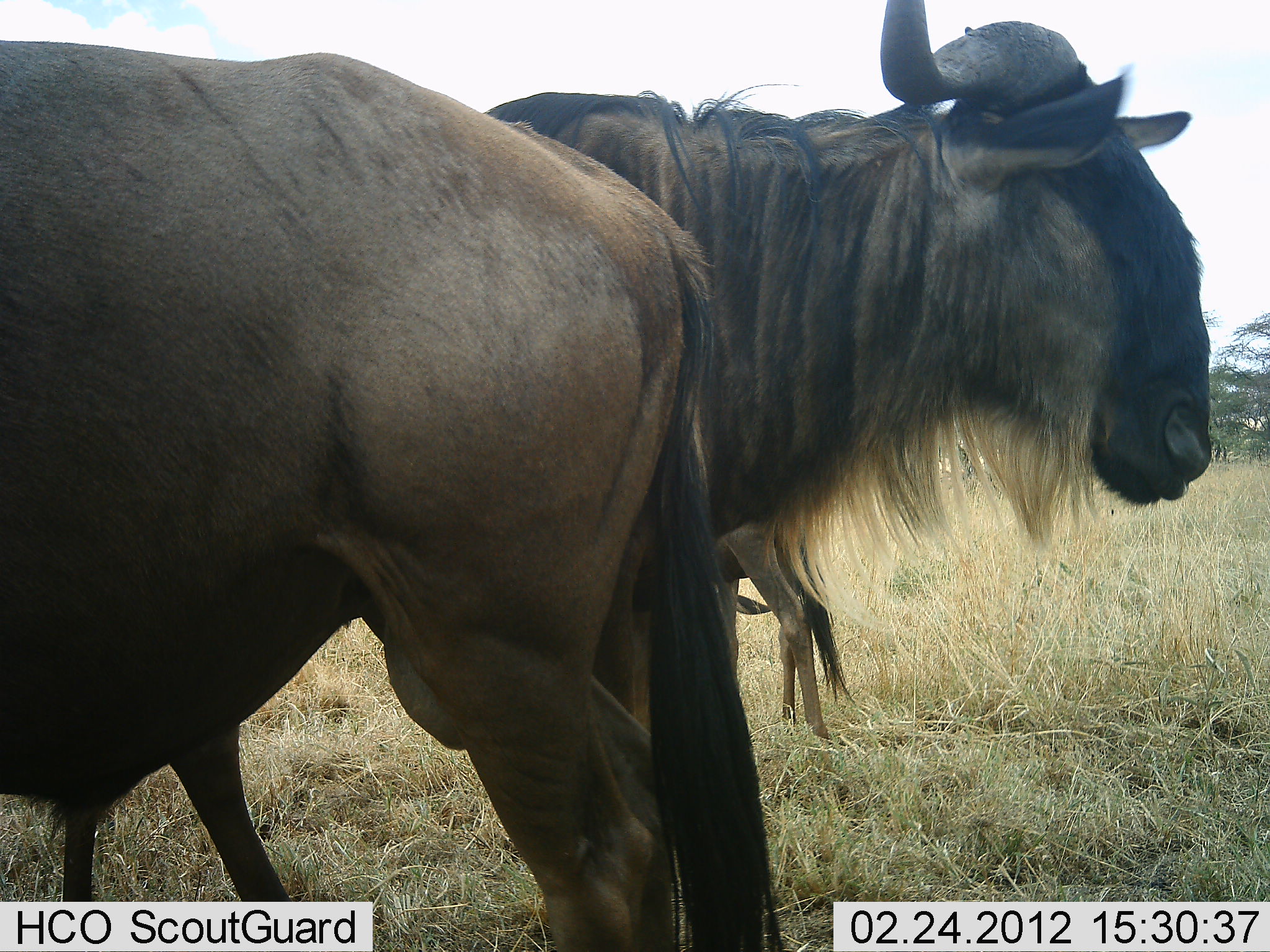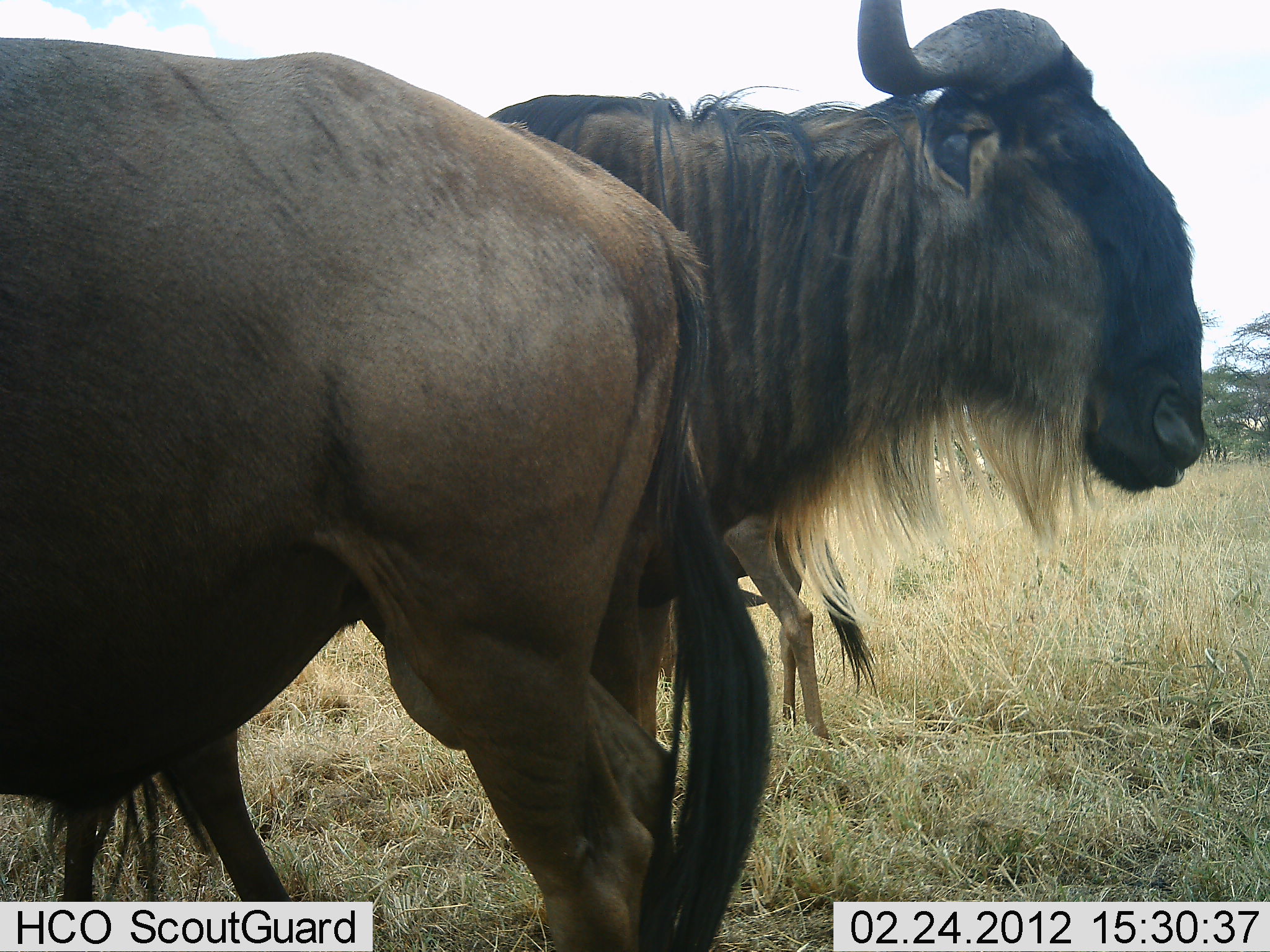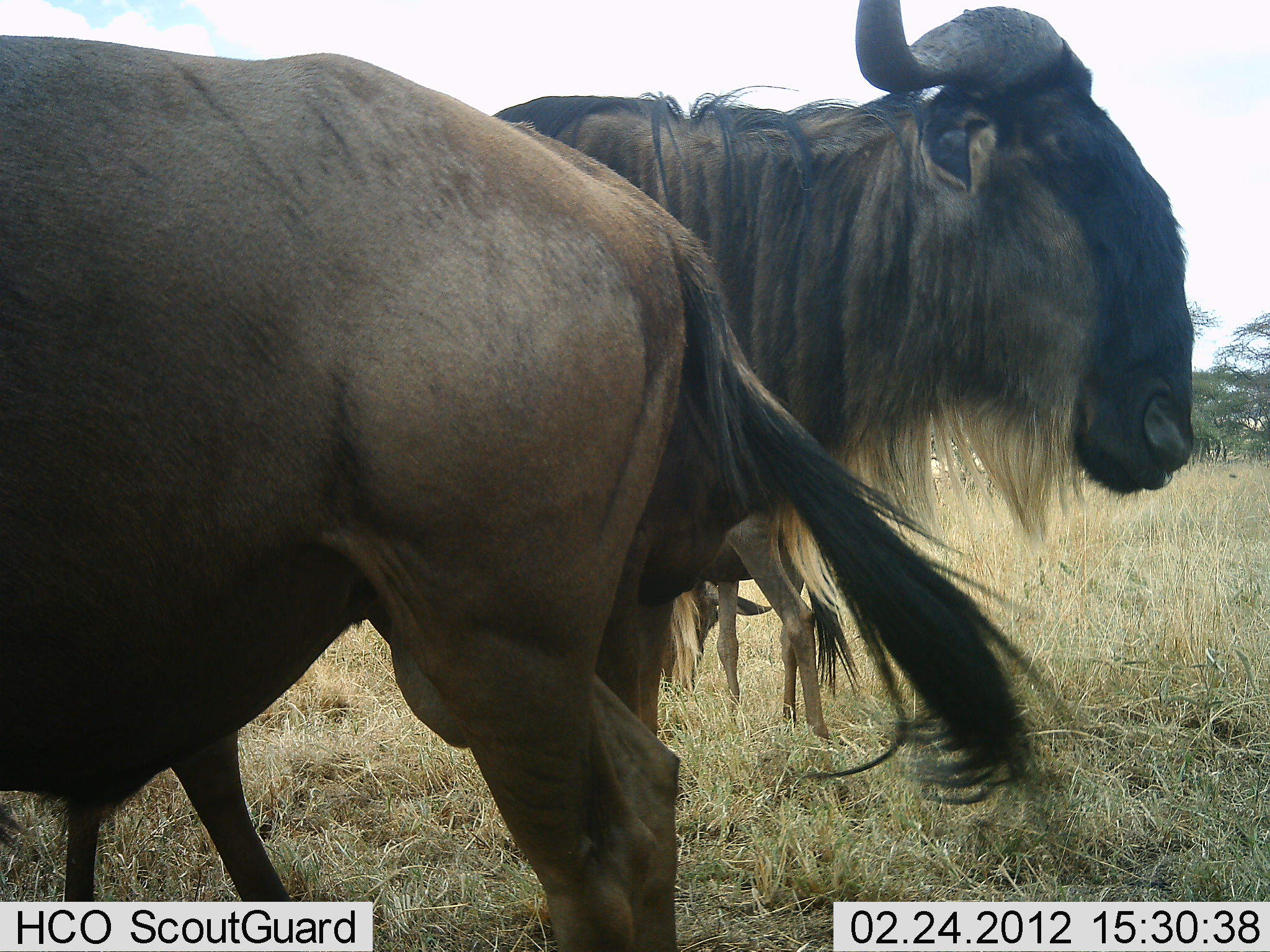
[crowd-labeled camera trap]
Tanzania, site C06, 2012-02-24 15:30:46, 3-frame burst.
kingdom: Animalia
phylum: Chordata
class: Mammalia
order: Artiodactyla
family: Bovidae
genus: Connochaetes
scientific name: Connochaetes taurinus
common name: blue wildebeest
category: wildebeest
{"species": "wildebeest (blue wildebeest) (Connochaetes taurinus)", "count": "3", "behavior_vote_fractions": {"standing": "100%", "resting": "5%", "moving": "5%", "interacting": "0%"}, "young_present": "27%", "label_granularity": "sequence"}